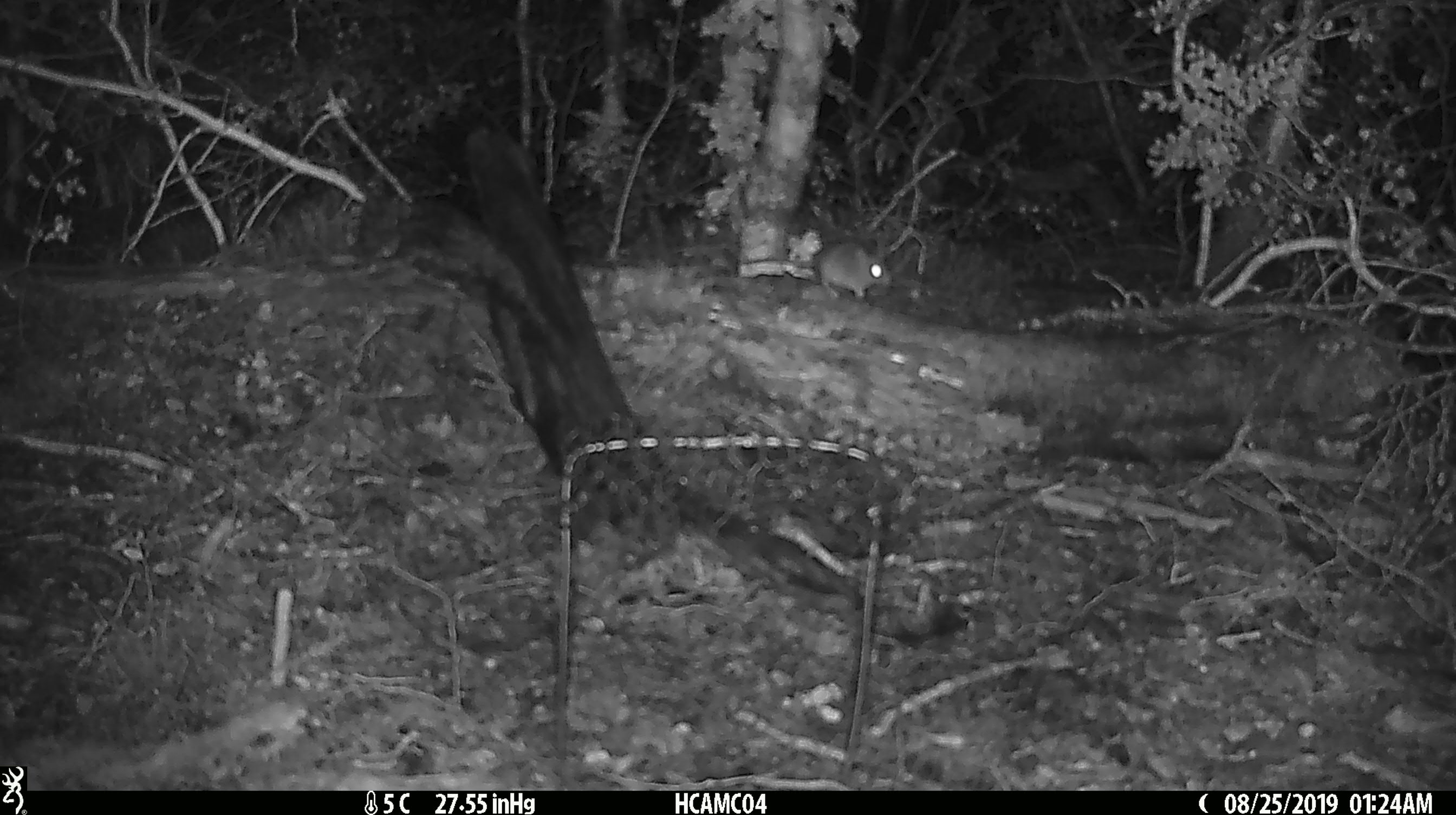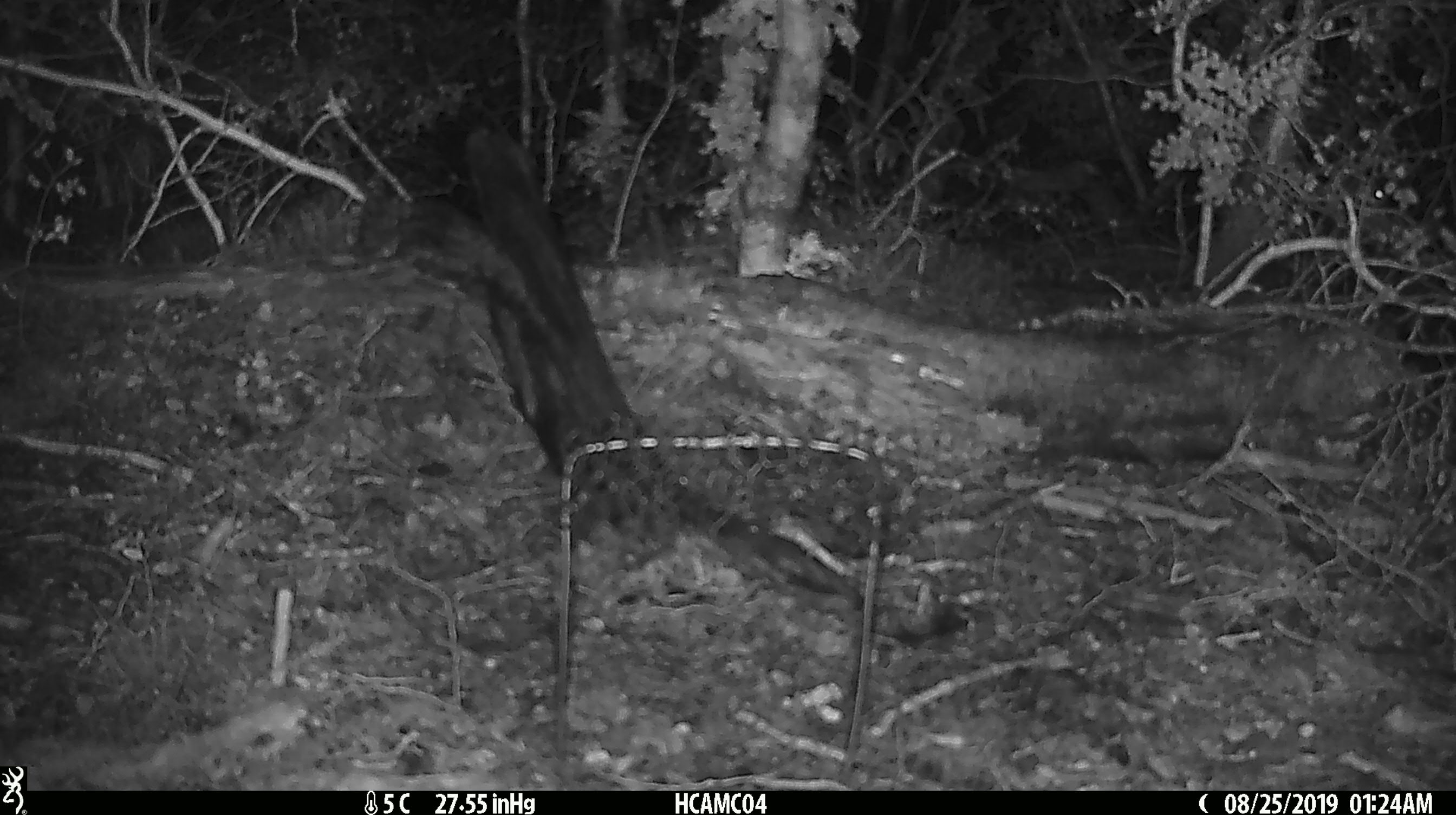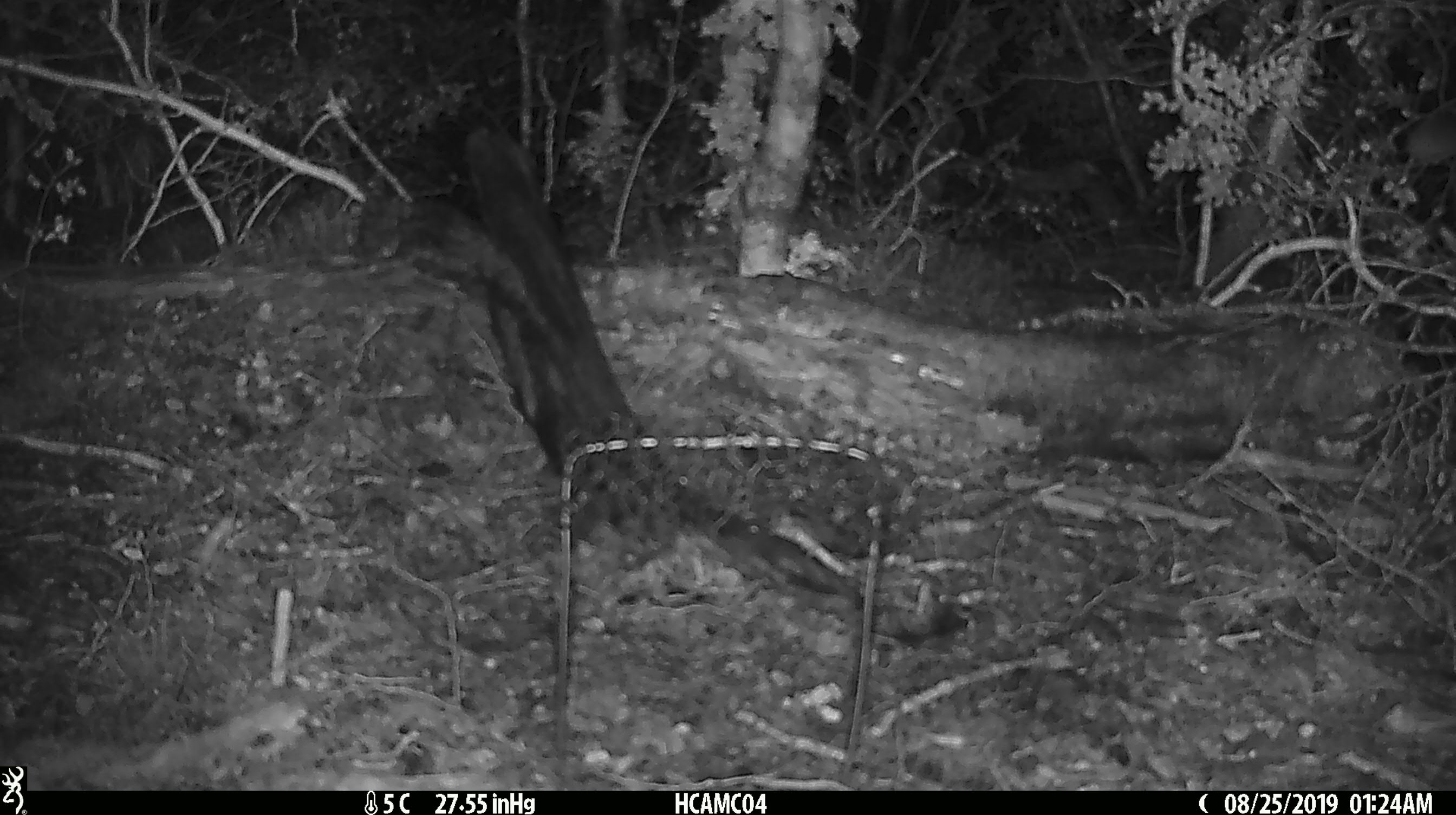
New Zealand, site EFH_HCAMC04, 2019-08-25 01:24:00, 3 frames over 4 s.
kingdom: Animalia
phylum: Chordata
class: Mammalia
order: Rodentia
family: Muridae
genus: Mus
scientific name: Mus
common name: mouse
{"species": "mouse (Mus)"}